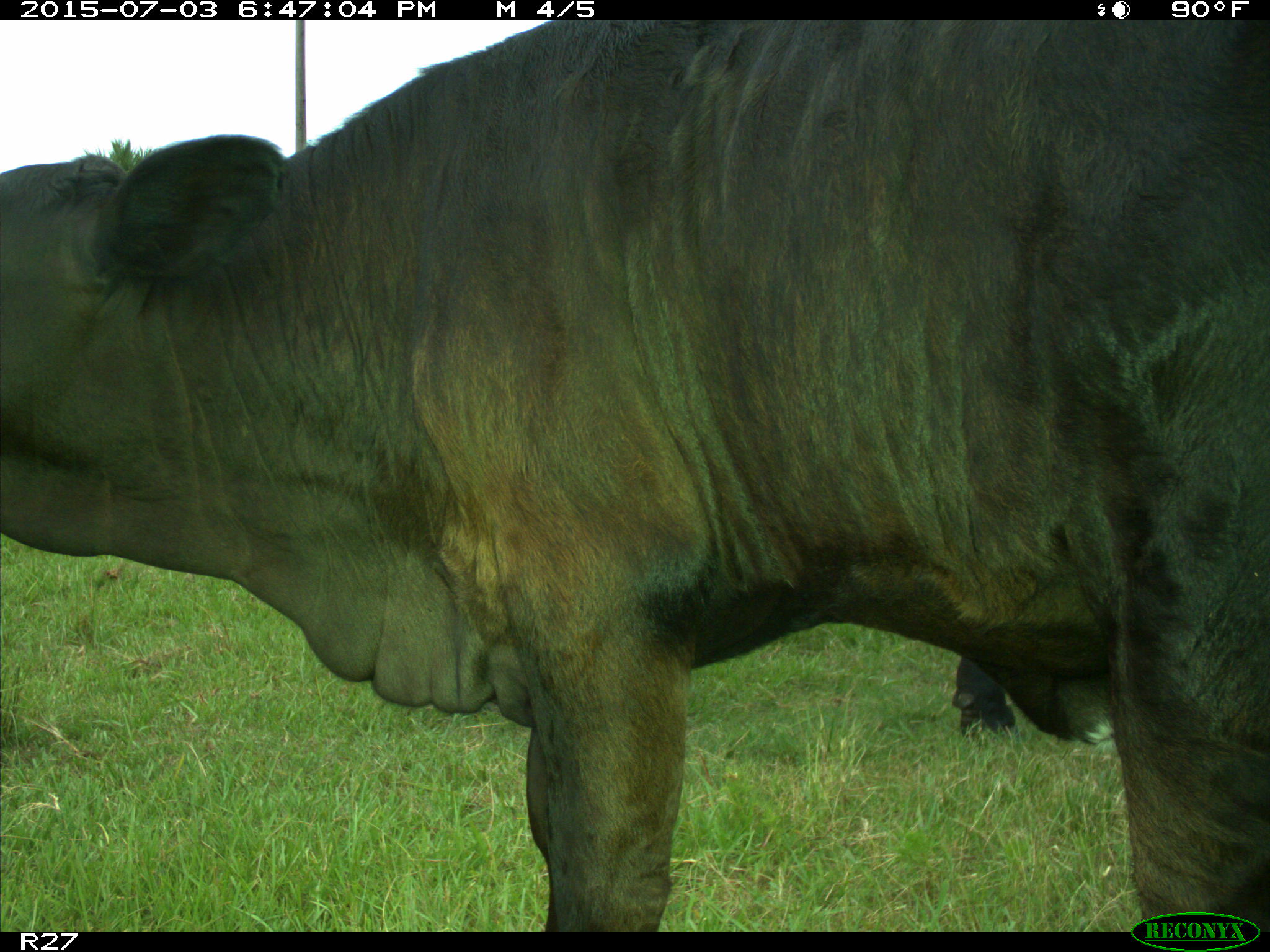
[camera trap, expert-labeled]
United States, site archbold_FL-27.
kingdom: Animalia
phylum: Chordata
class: Mammalia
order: Artiodactyla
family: Bovidae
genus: Bos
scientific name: Bos taurus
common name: domestic cow